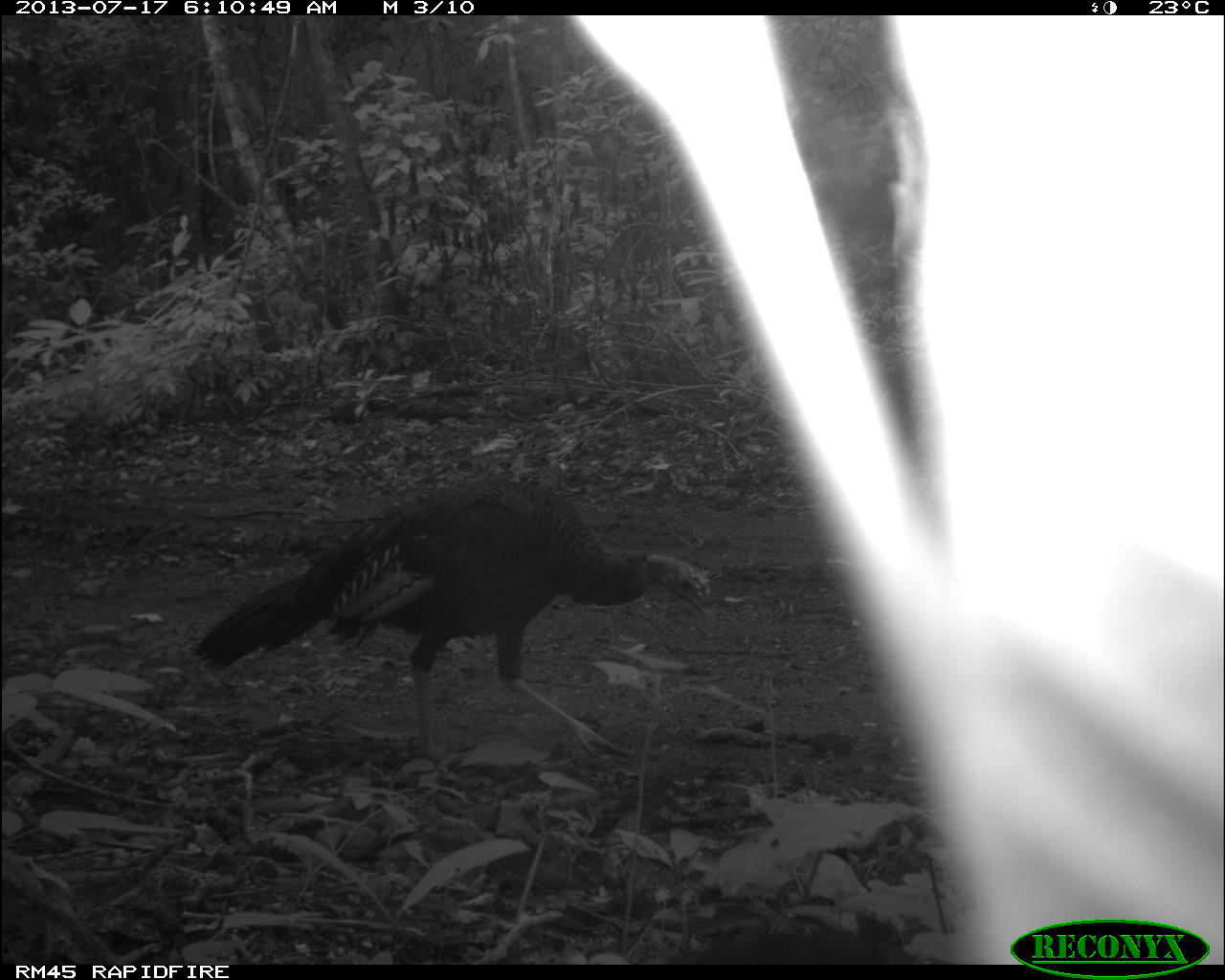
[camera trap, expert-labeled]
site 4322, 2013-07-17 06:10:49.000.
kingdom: Animalia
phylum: Chordata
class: Aves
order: Galliformes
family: Phasianidae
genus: Meleagris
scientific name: Meleagris ocellata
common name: ocellated turkey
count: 1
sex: female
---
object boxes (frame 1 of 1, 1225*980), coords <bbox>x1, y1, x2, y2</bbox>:
meleagris ocellata: <bbox>192, 475, 712, 760</bbox>